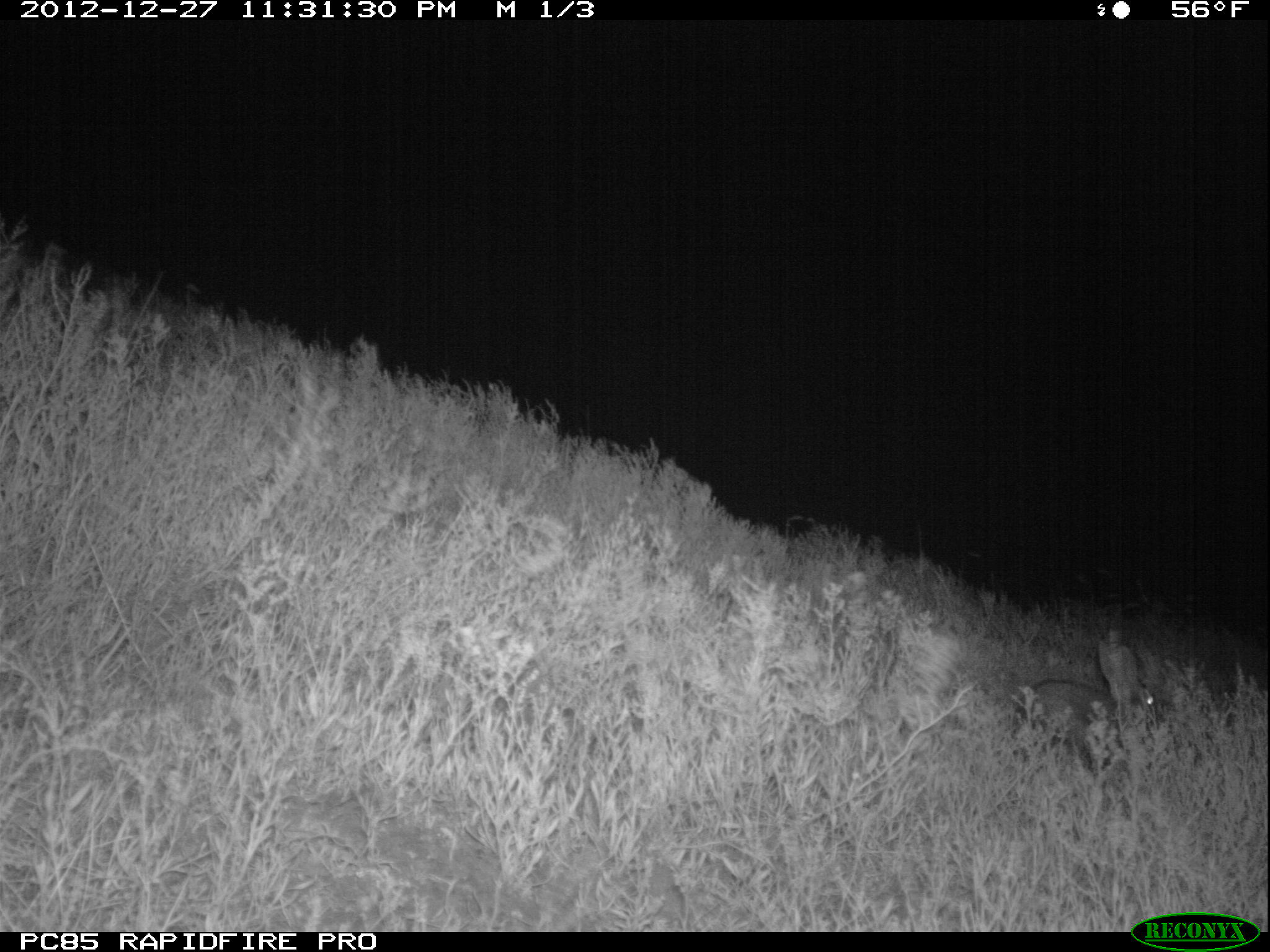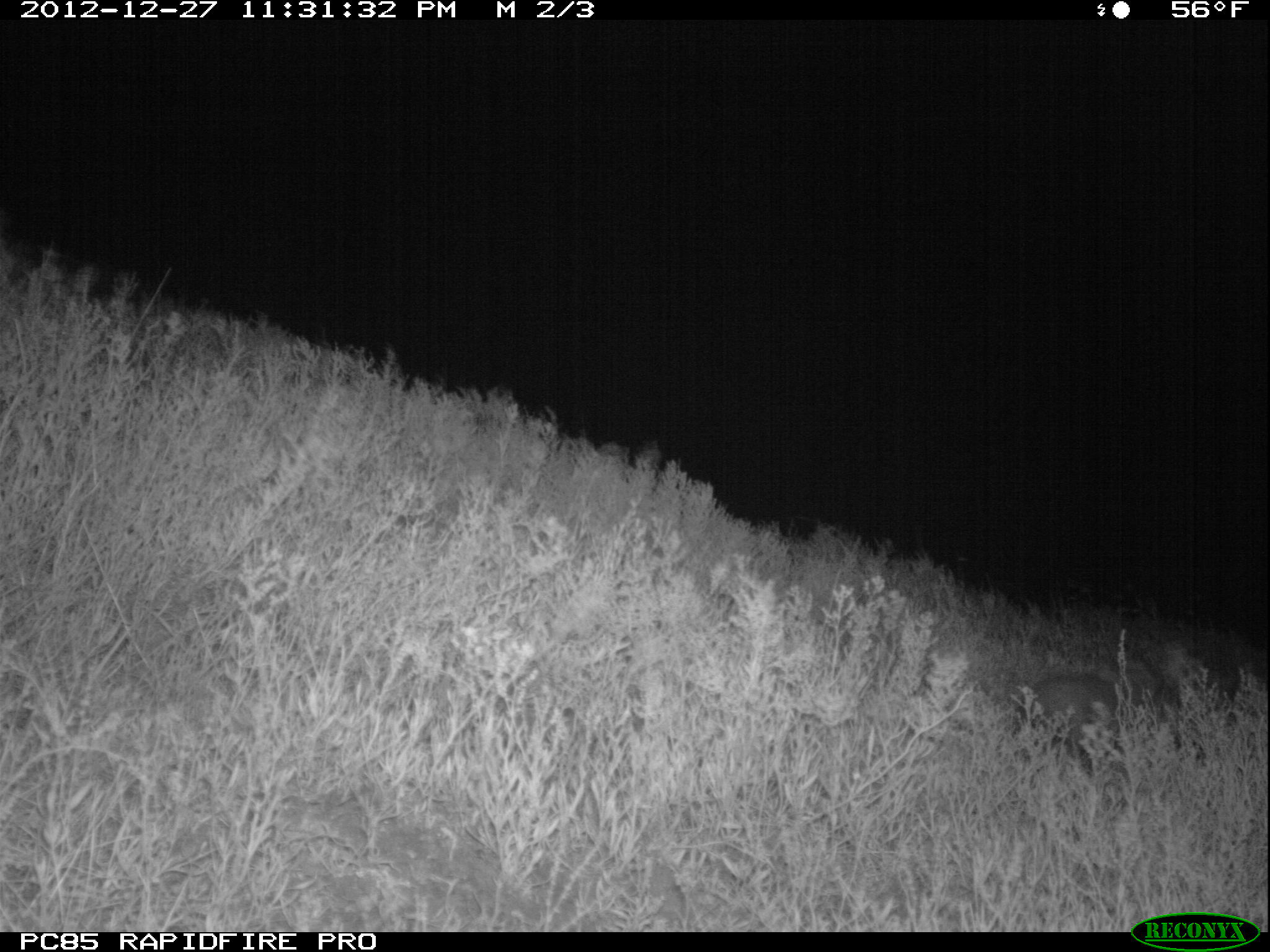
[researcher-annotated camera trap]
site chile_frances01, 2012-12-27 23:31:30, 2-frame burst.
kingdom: Animalia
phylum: Chordata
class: Mammalia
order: Lagomorpha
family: Leporidae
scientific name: Leporidae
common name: rabbits and hares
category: rabbit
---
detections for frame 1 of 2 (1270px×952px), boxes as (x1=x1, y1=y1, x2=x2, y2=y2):
rabbit: (x1=1003, y1=627, x2=1170, y2=779)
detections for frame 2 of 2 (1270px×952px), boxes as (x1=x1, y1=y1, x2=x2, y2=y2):
rabbit: (x1=1011, y1=633, x2=1205, y2=783)